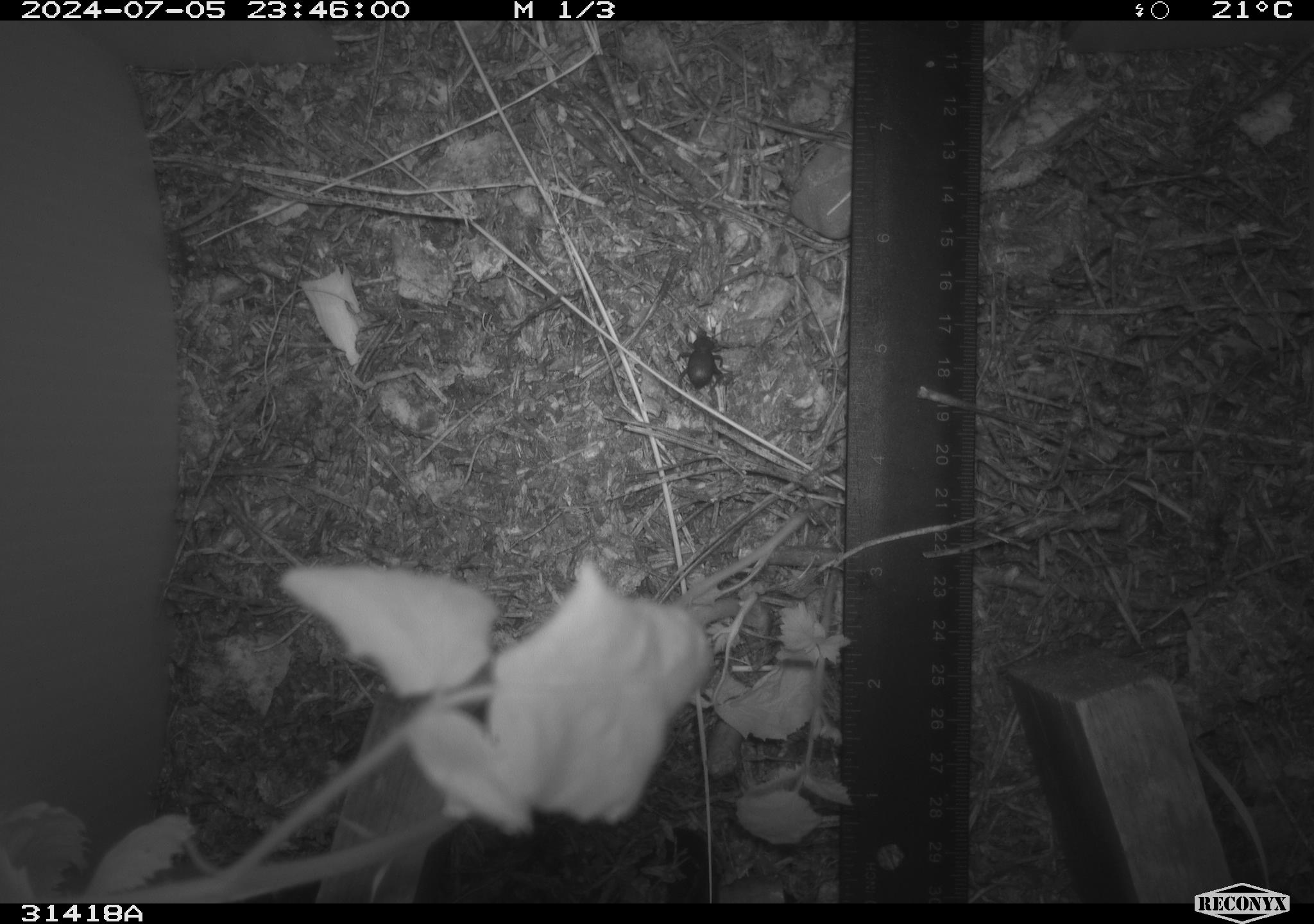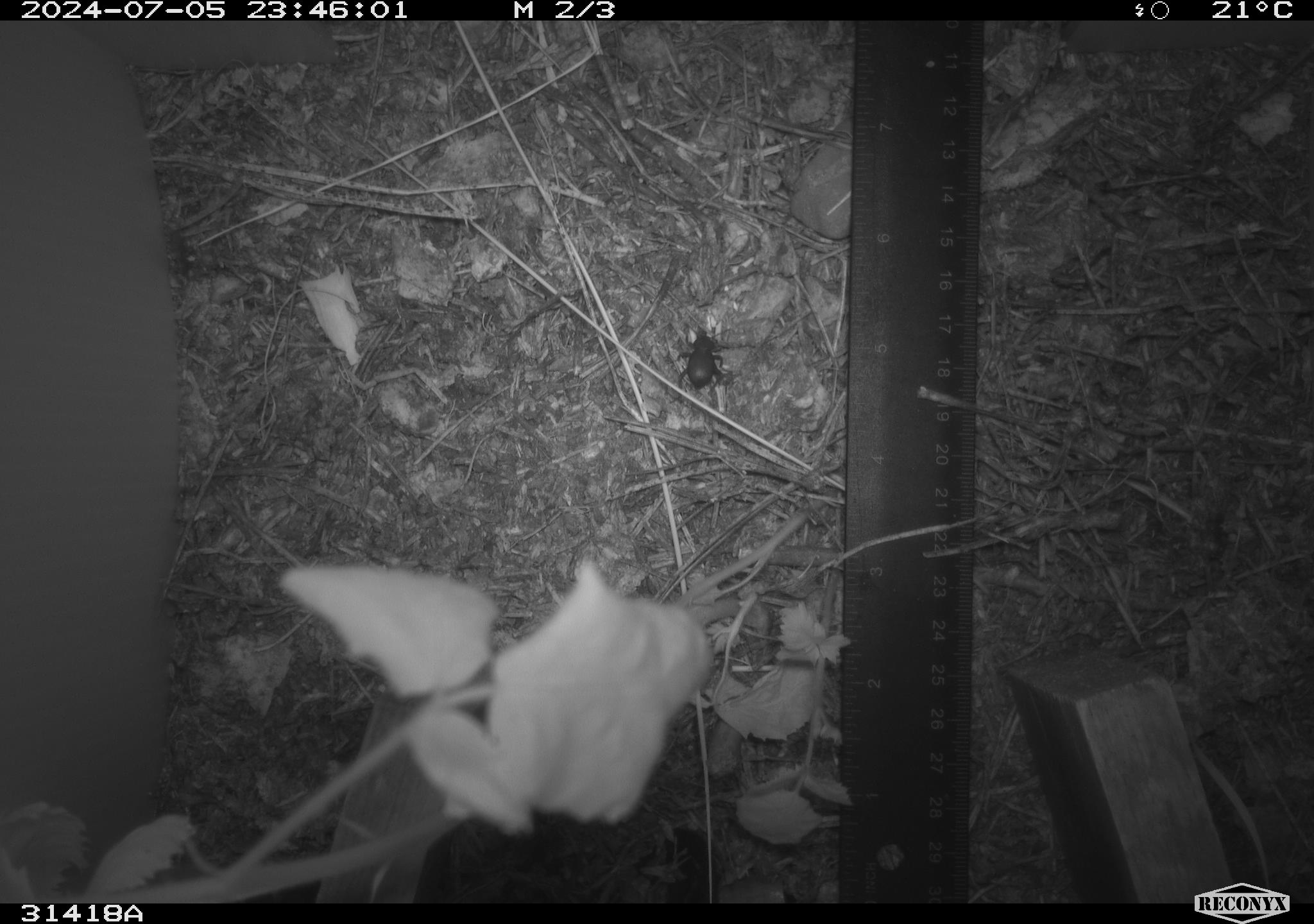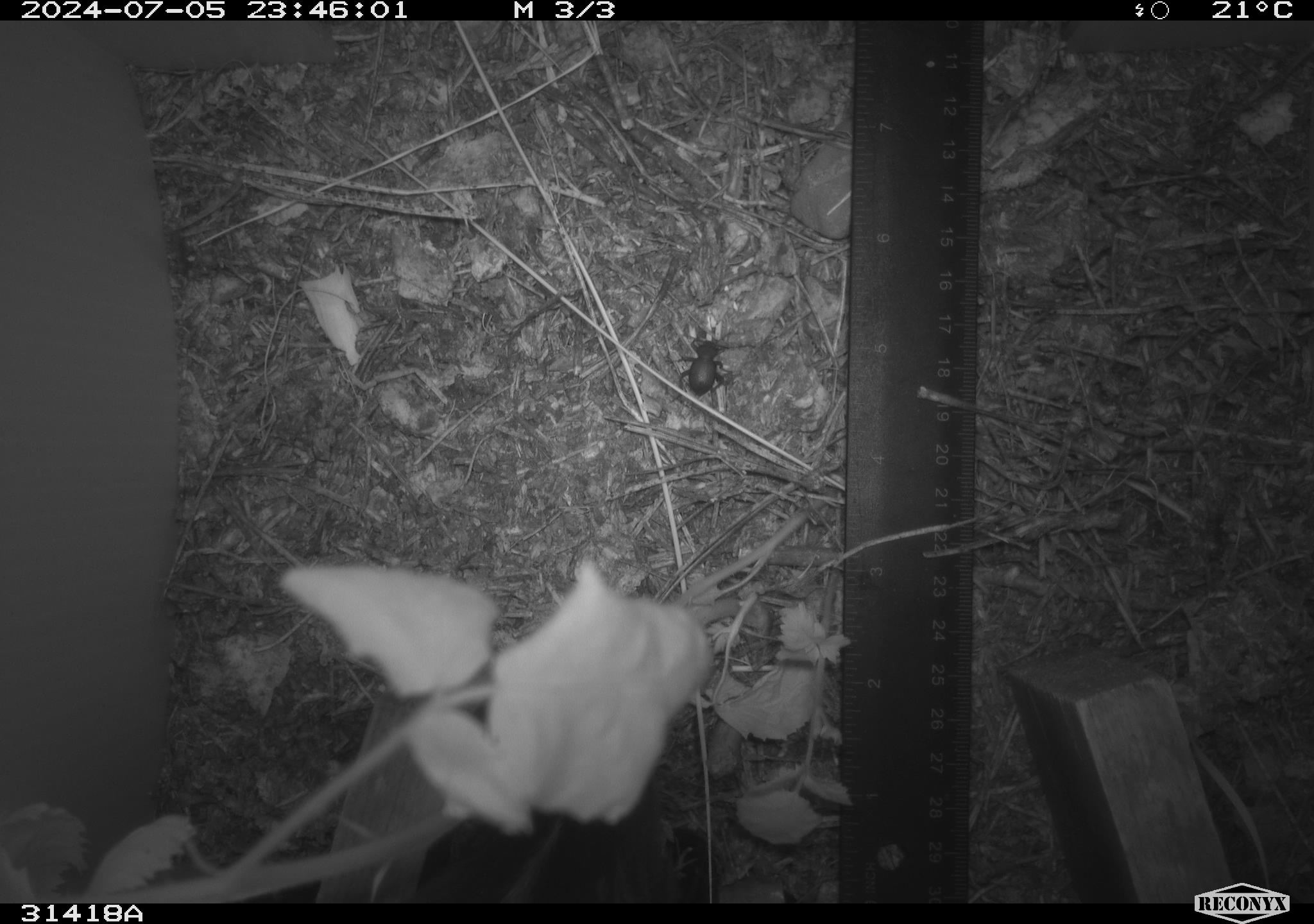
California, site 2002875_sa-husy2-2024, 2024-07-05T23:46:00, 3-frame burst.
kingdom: Animalia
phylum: Arthropoda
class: Insecta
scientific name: Insecta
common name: insect